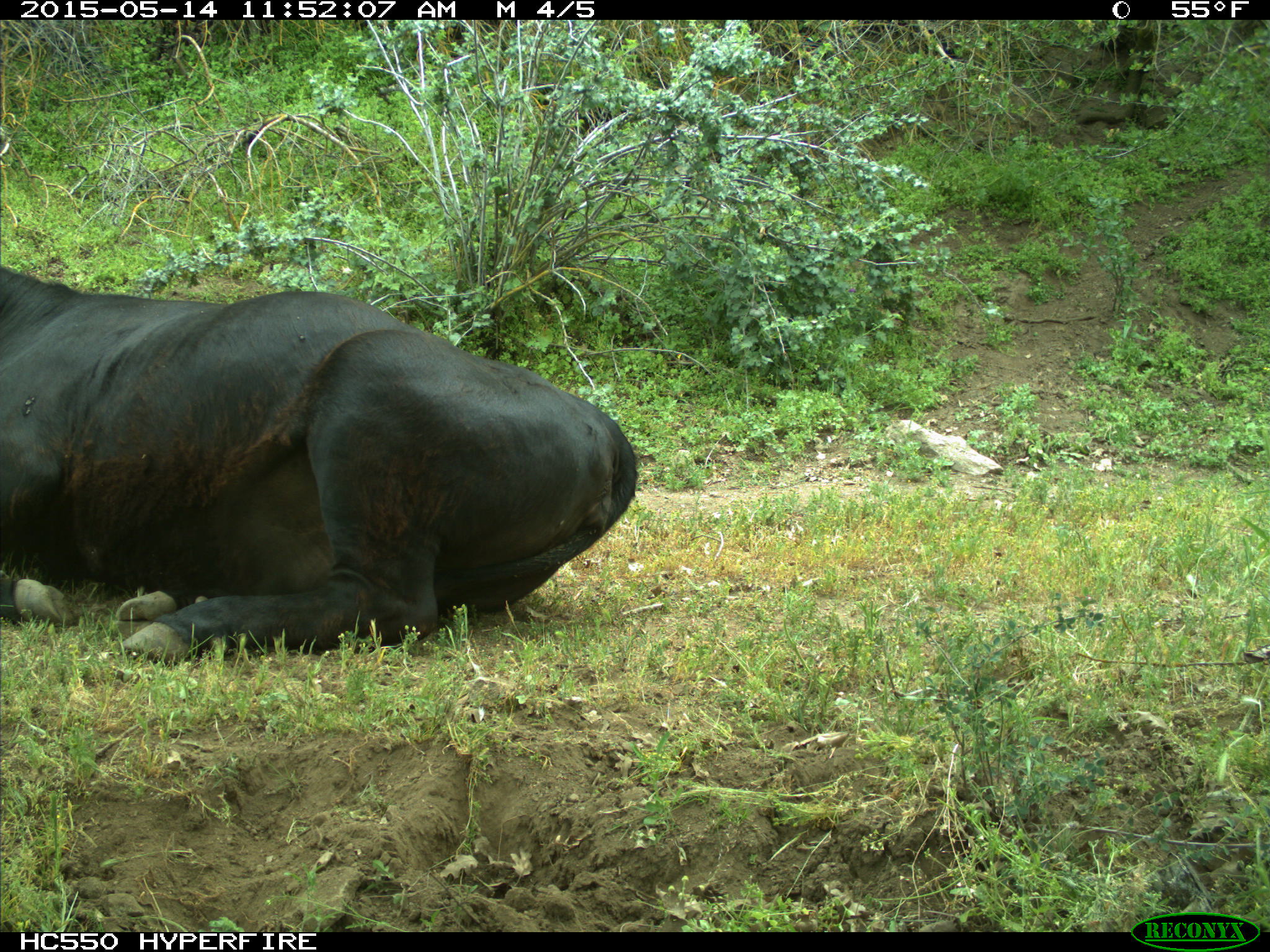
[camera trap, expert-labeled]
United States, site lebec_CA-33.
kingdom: Animalia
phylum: Chordata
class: Mammalia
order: Artiodactyla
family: Bovidae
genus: Bos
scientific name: Bos taurus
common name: domestic cow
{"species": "Bos taurus (domestic cow)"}